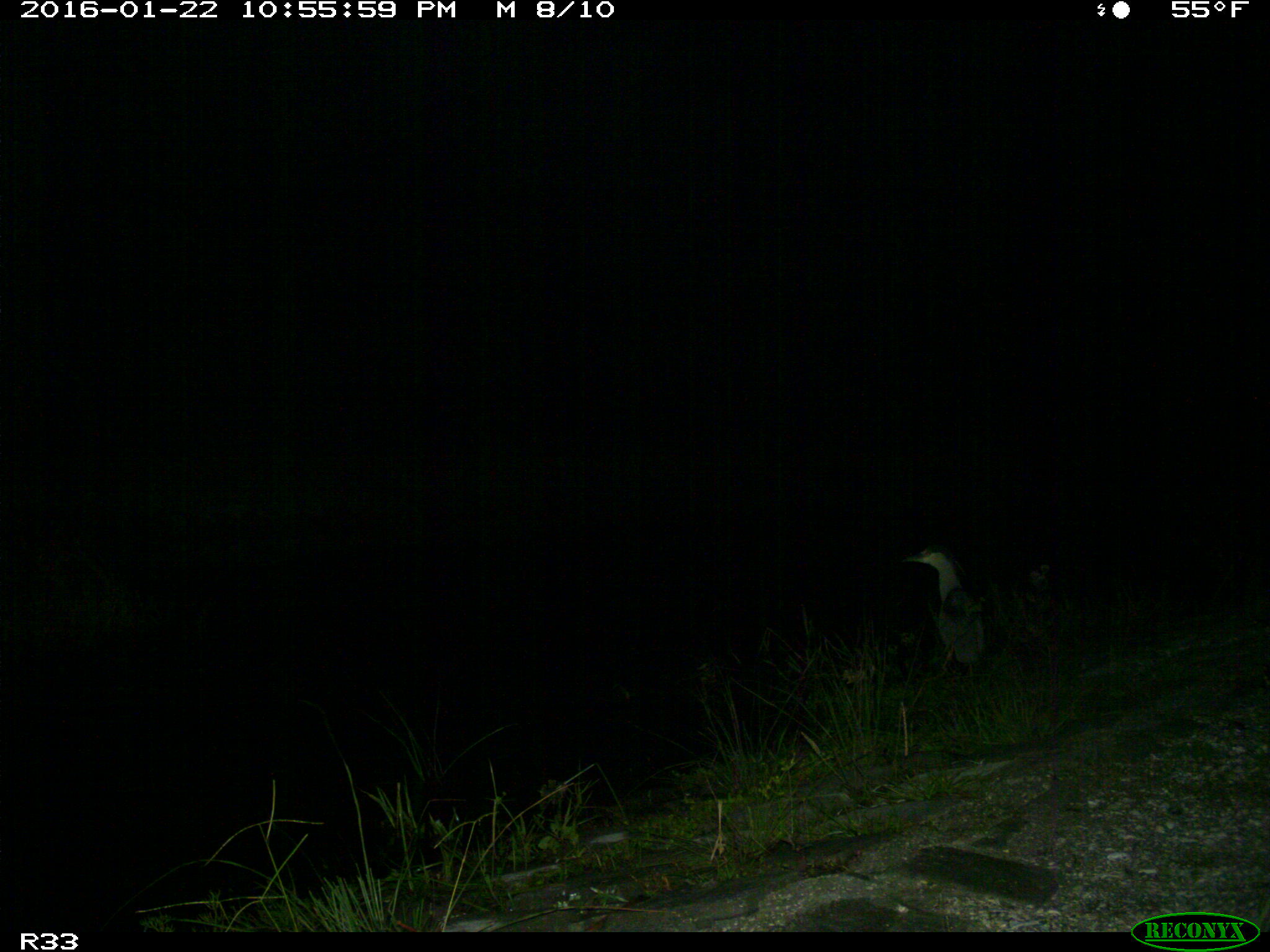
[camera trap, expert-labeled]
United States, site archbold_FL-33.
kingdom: Animalia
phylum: Chordata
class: Aves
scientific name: Aves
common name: birds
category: unidentified bird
Unidentified bird (birds) (Aves).